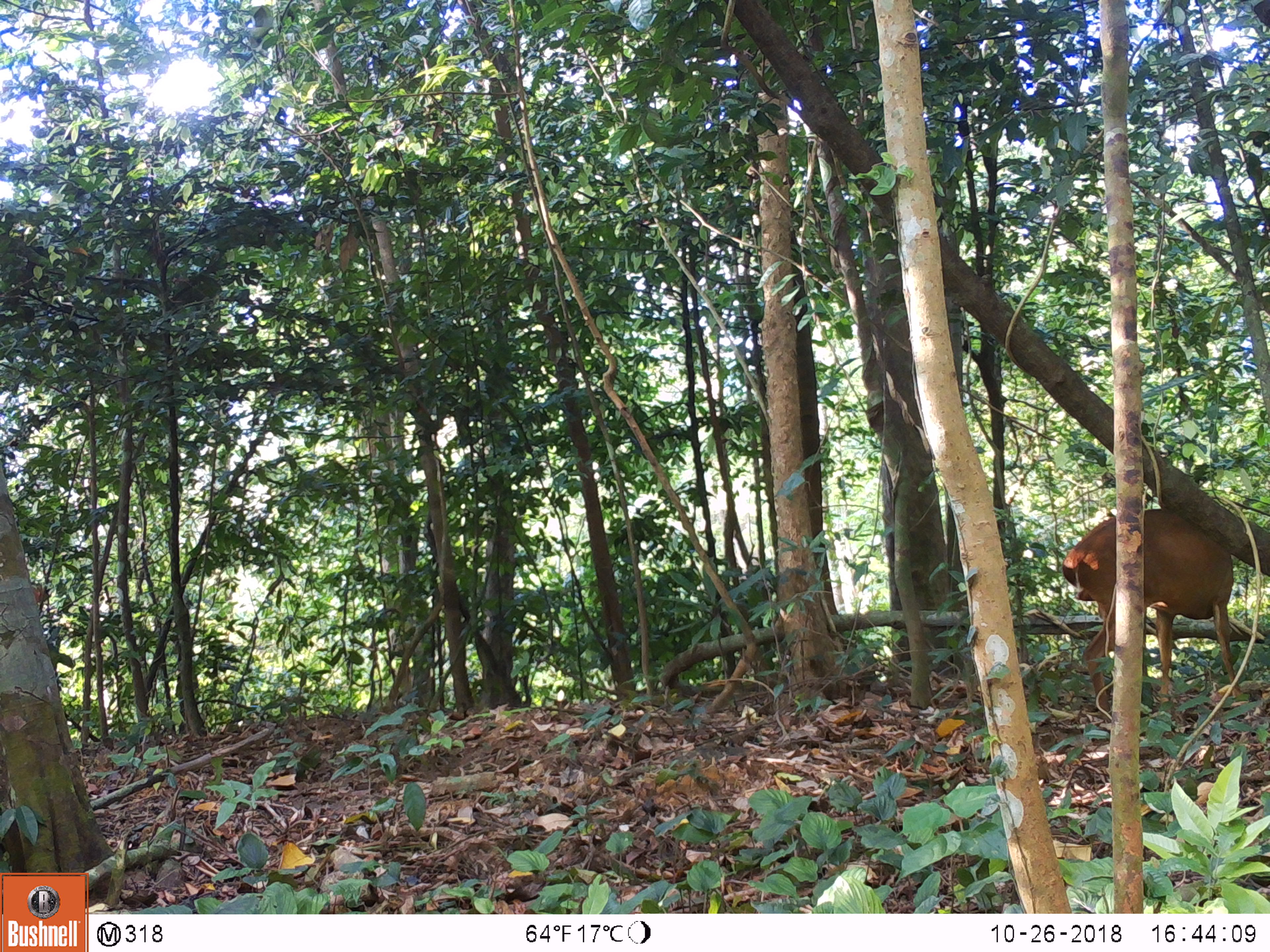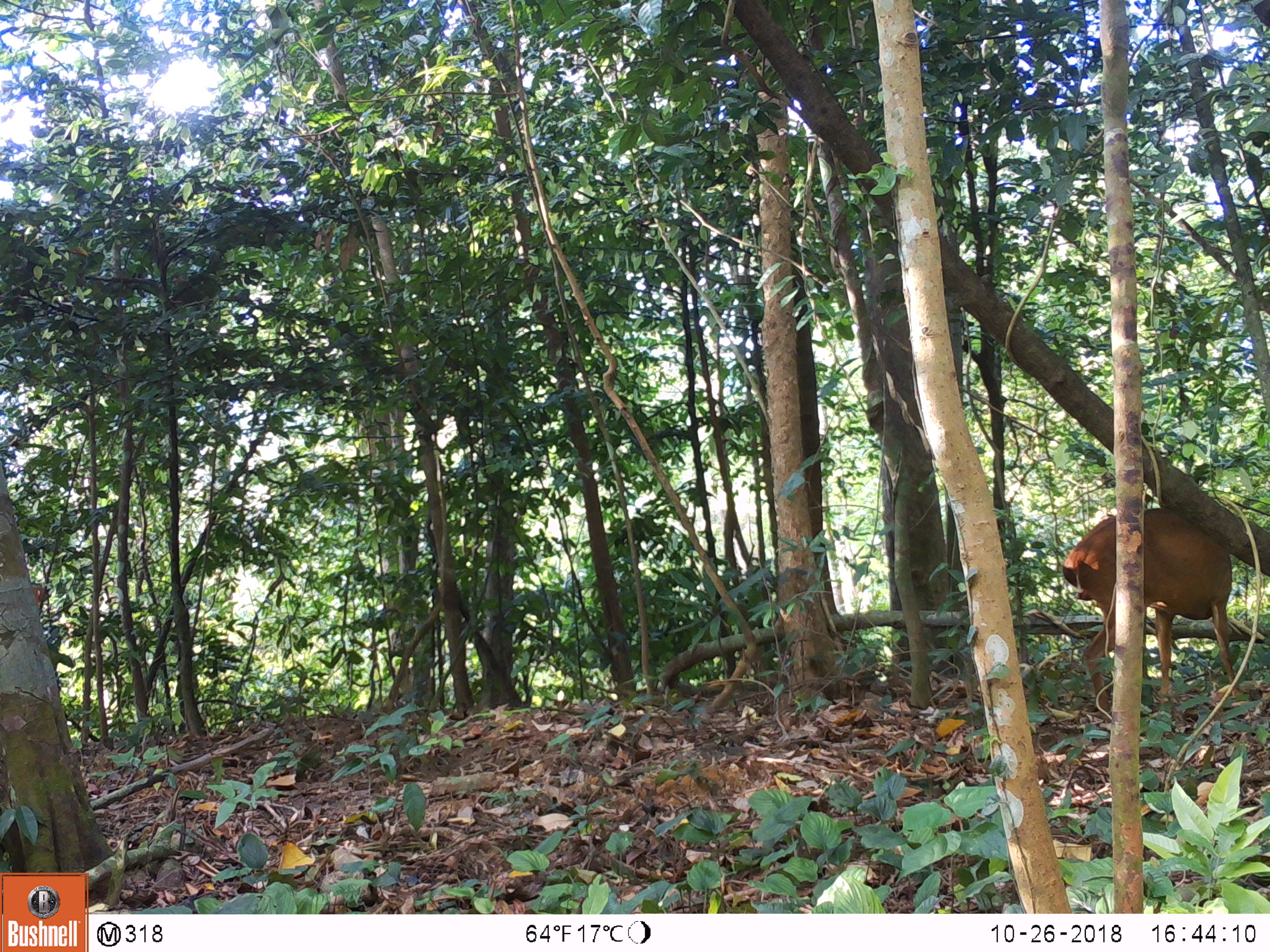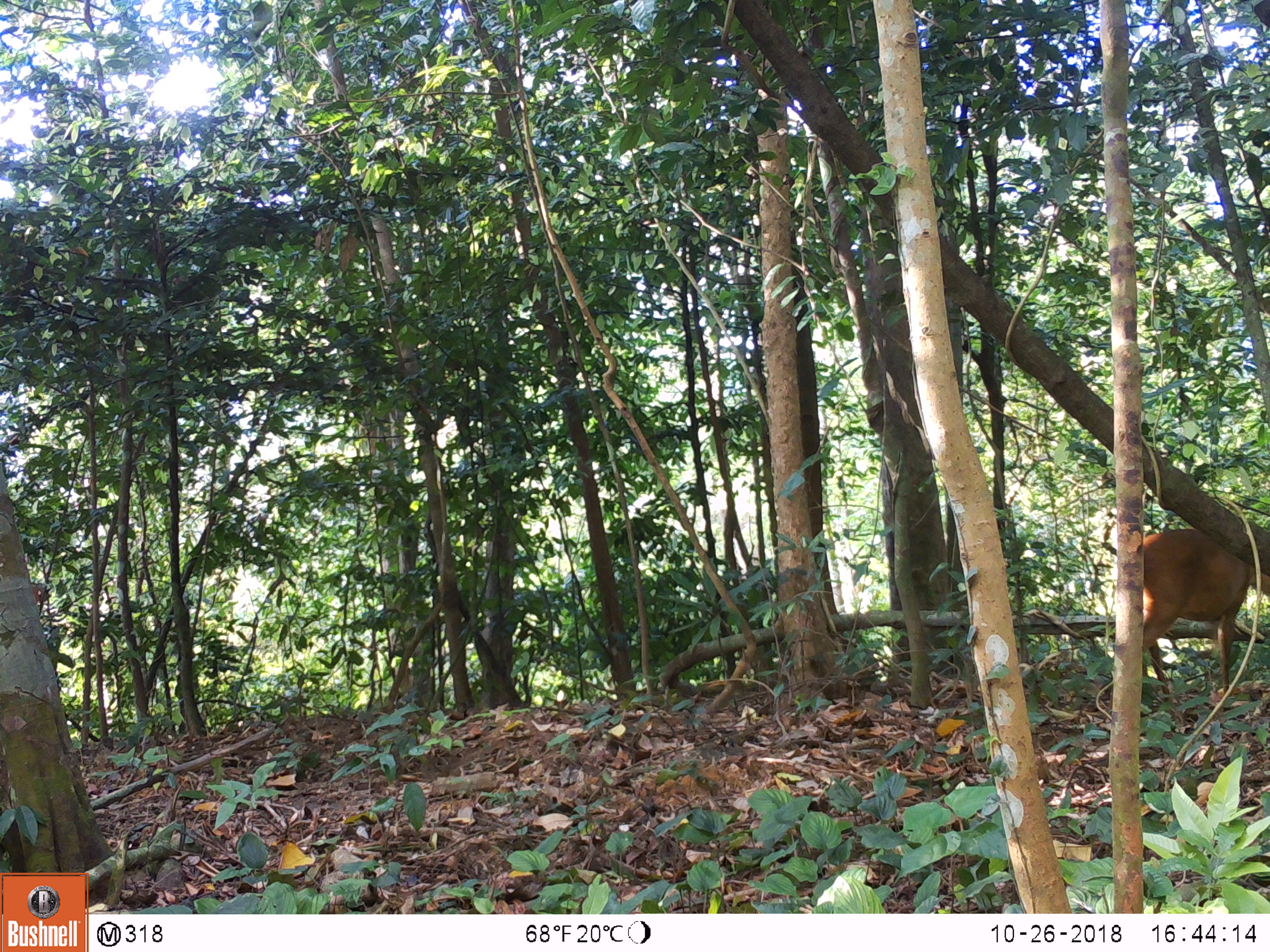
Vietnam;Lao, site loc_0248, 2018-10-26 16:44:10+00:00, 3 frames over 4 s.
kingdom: Animalia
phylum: Chordata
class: Mammalia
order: Artiodactyla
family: Cervidae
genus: Muntiacus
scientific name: Muntiacus vuquangensis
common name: large-antlered muntjac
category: large antlered muntjac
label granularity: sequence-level